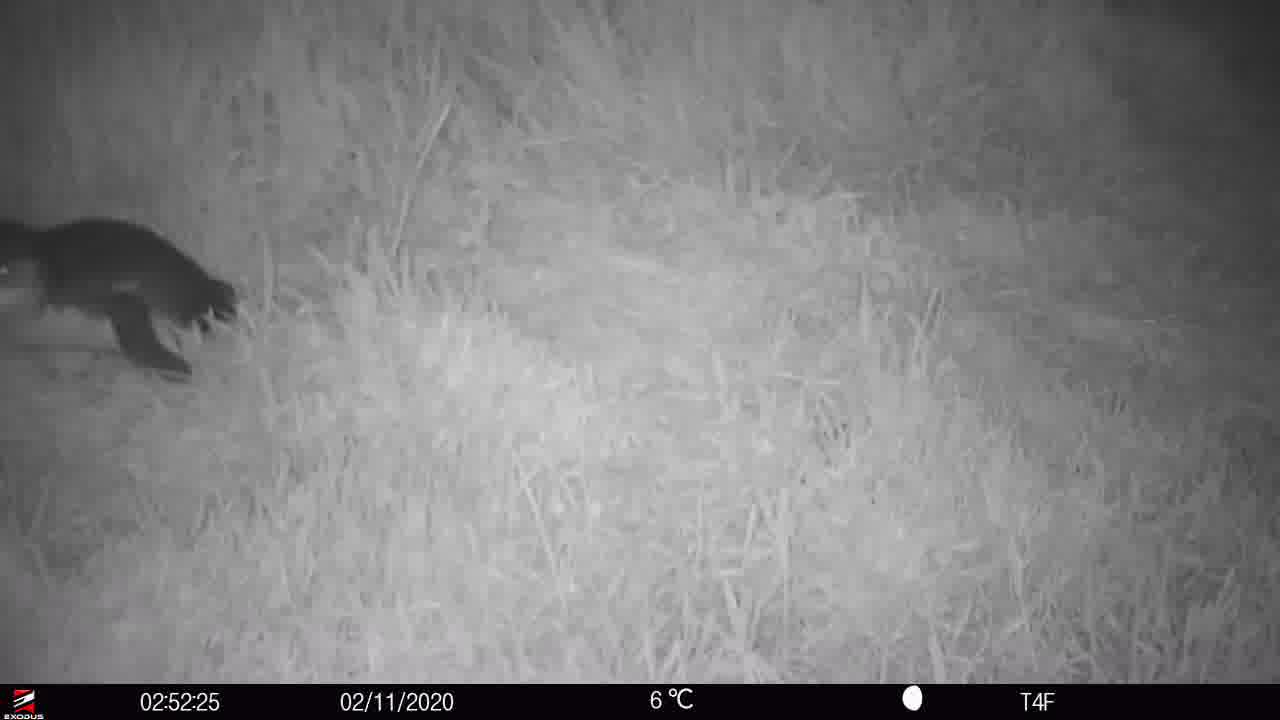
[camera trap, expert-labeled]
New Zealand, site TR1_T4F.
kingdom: Animalia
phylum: Chordata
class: Aves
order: Sphenisciformes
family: Spheniscidae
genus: Eudyptula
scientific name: Eudyptula minor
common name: little blue penguin